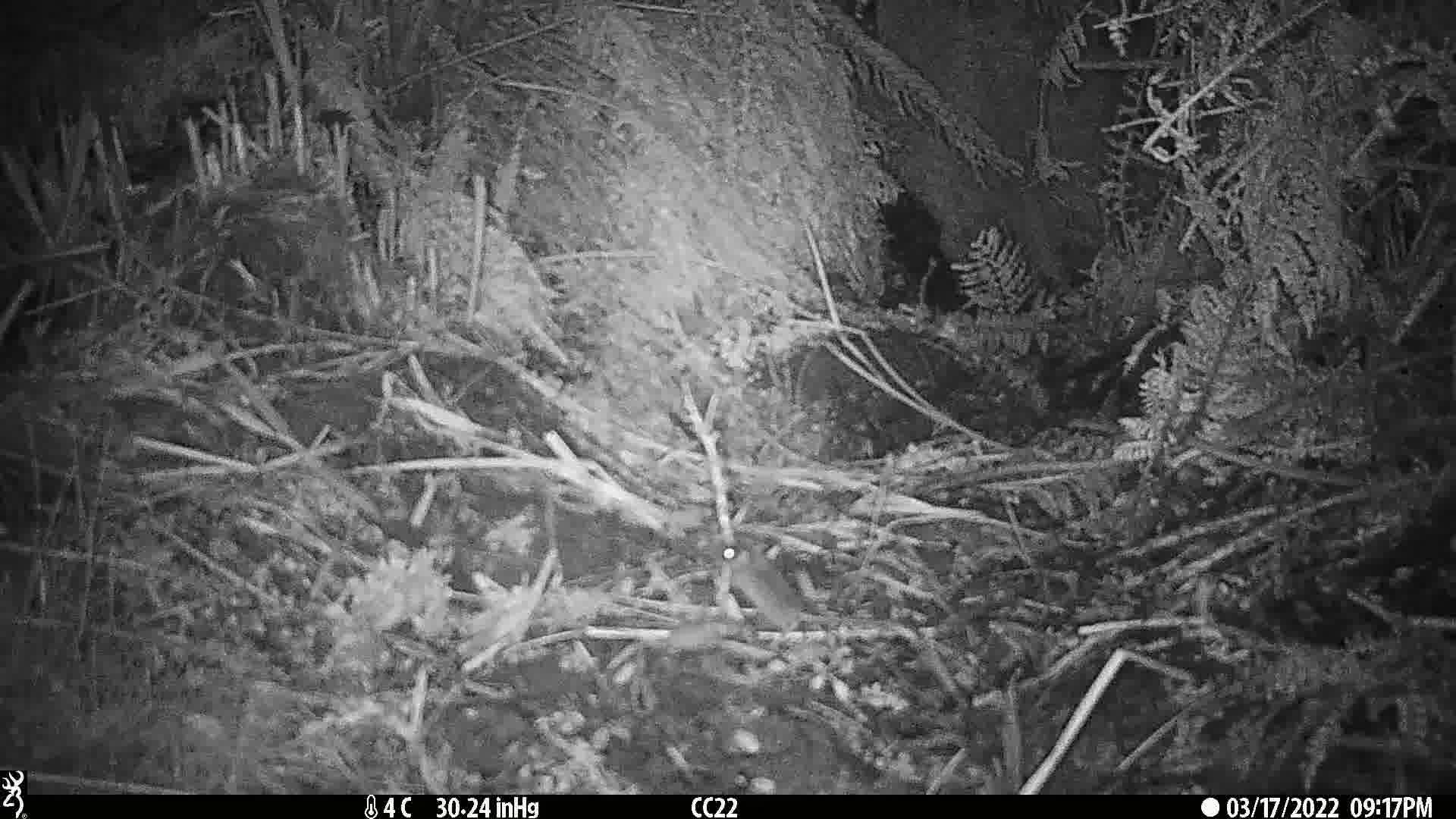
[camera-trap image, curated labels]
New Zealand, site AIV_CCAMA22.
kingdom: Animalia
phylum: Chordata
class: Mammalia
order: Rodentia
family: Muridae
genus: Mus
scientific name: Mus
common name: mouse